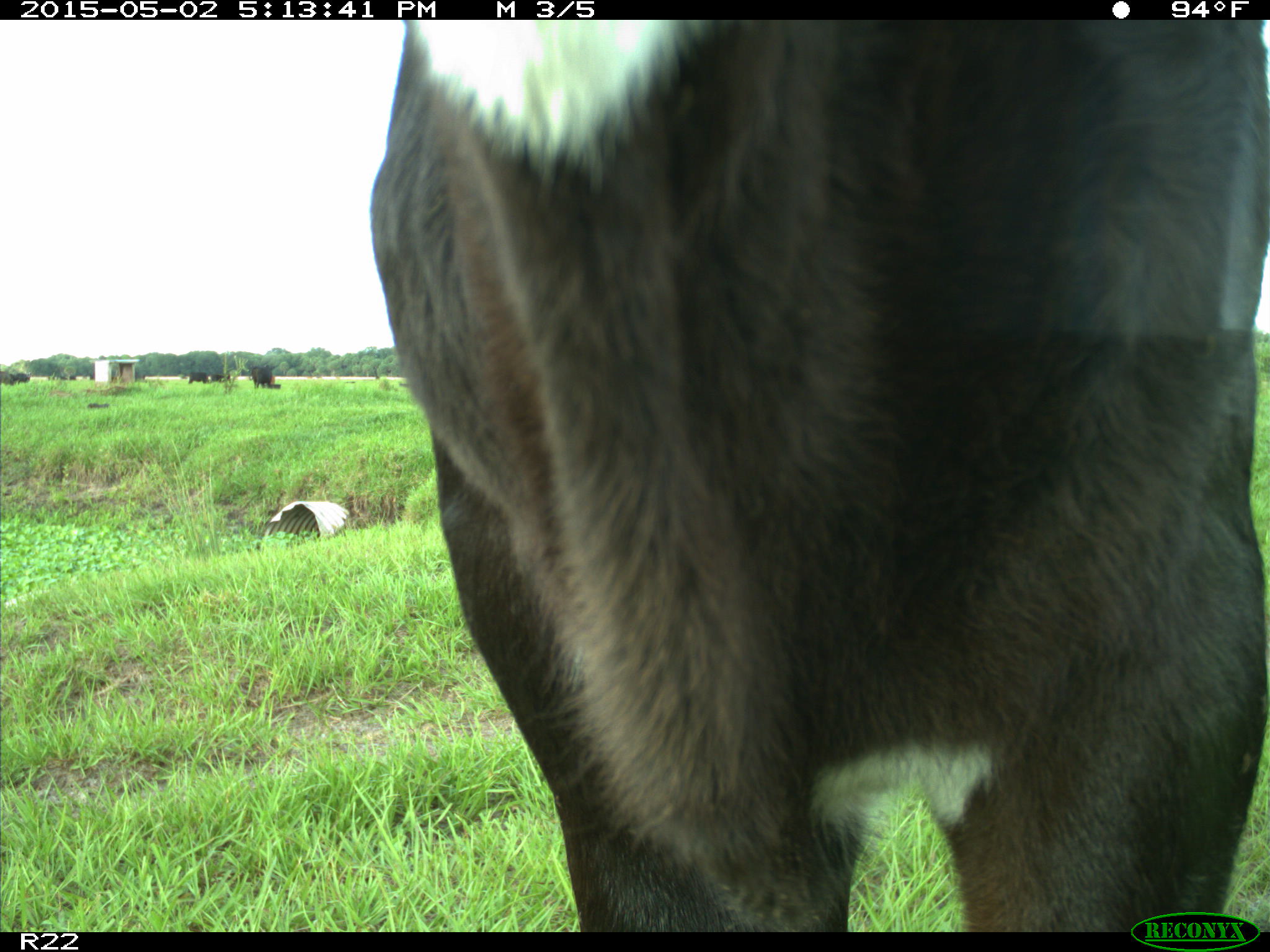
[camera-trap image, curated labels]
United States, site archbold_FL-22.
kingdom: Animalia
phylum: Chordata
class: Mammalia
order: Artiodactyla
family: Bovidae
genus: Bos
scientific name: Bos taurus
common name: domestic cow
Bos taurus (domestic cow).